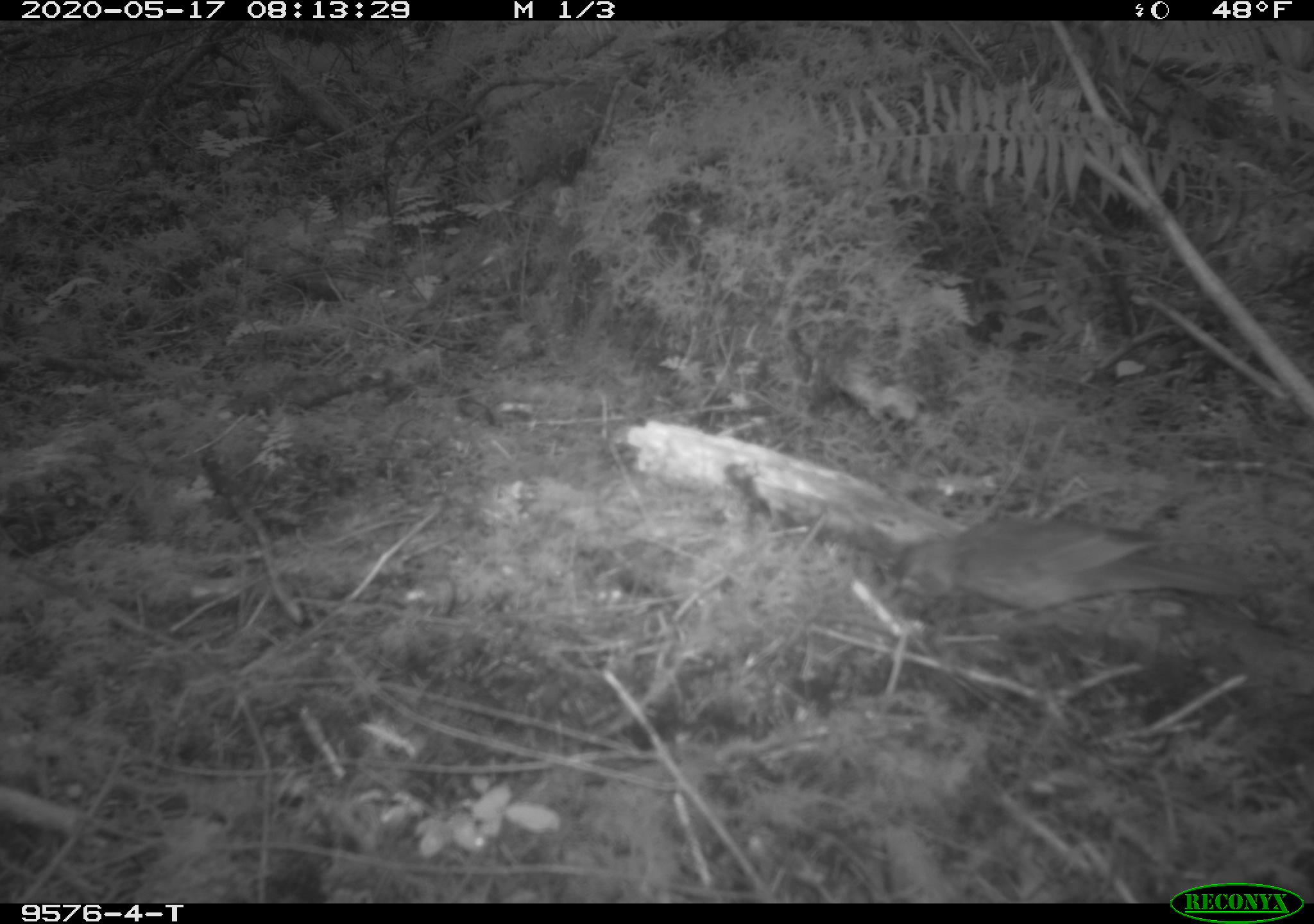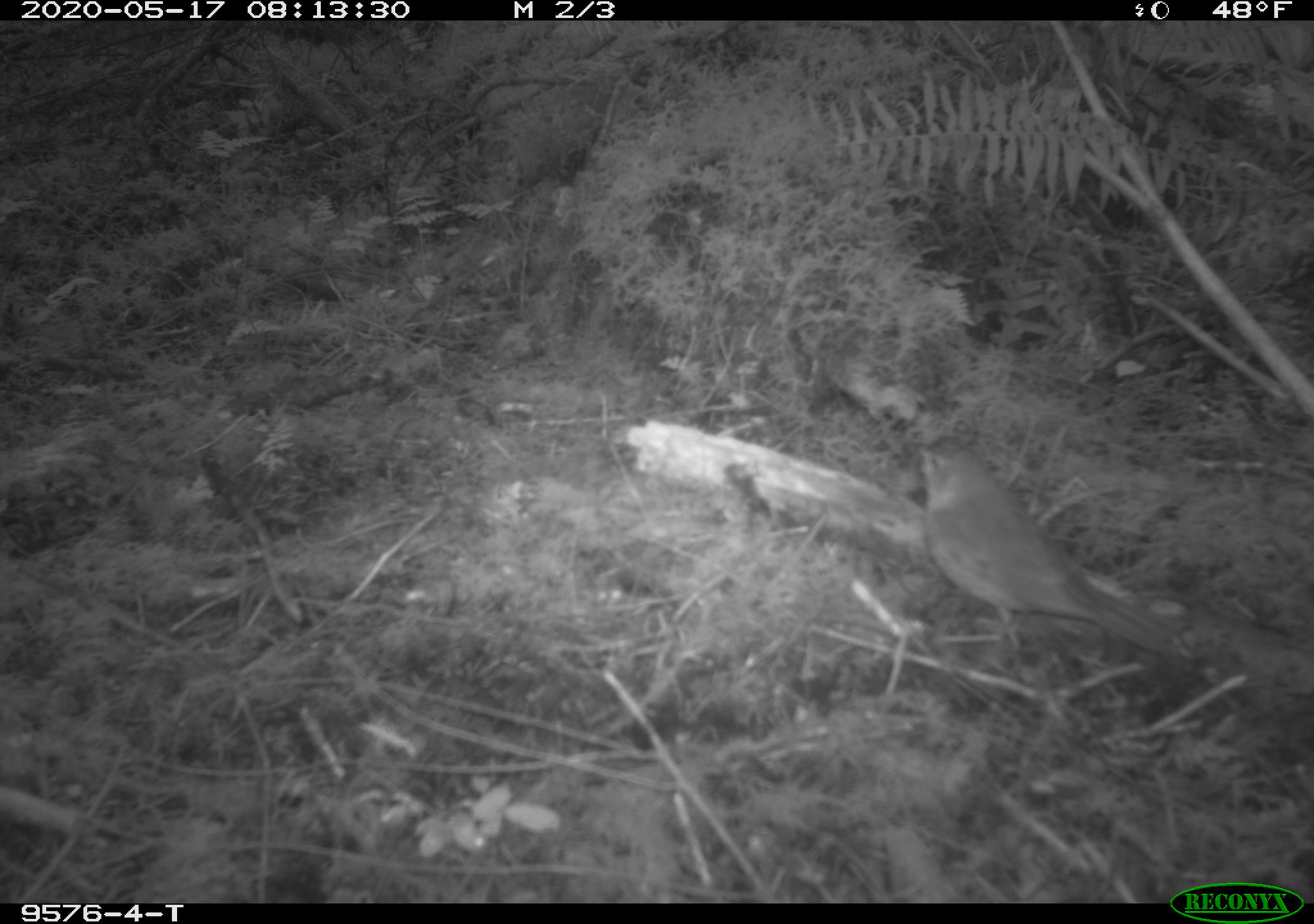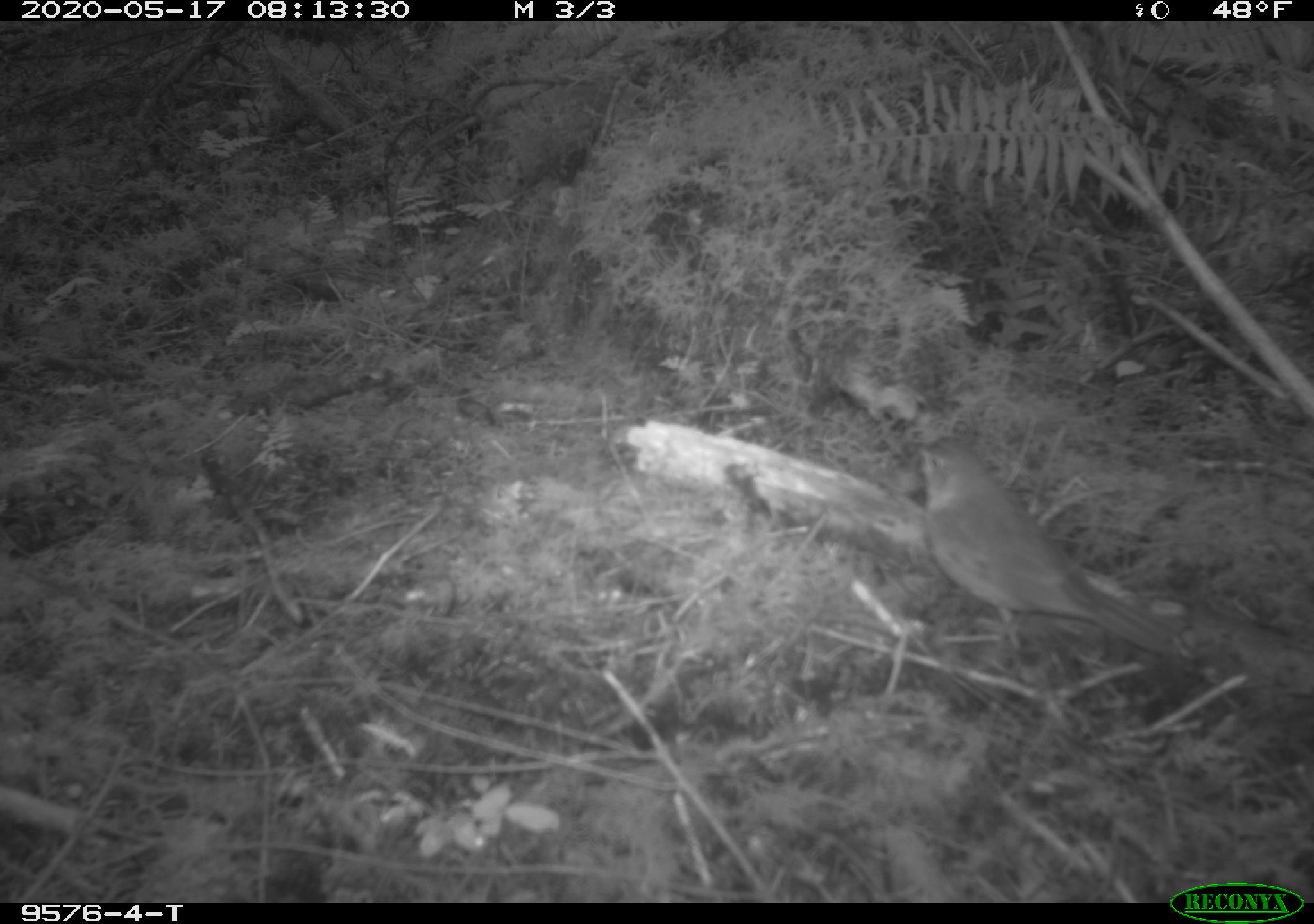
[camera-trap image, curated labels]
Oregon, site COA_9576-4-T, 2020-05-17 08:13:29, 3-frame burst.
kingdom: Animalia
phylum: Chordata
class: Aves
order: Passeriformes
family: Turdidae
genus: Catharus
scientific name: Catharus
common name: brown thrushes and nightingale-thrushes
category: catharus species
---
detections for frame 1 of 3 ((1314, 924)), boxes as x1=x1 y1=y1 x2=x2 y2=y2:
catharus species: x1=892 y1=517 x2=1231 y2=625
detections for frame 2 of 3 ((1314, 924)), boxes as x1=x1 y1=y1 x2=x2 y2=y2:
catharus species: x1=921 y1=426 x2=1166 y2=650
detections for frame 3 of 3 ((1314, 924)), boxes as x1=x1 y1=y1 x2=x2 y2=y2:
catharus species: x1=915 y1=427 x2=1150 y2=646